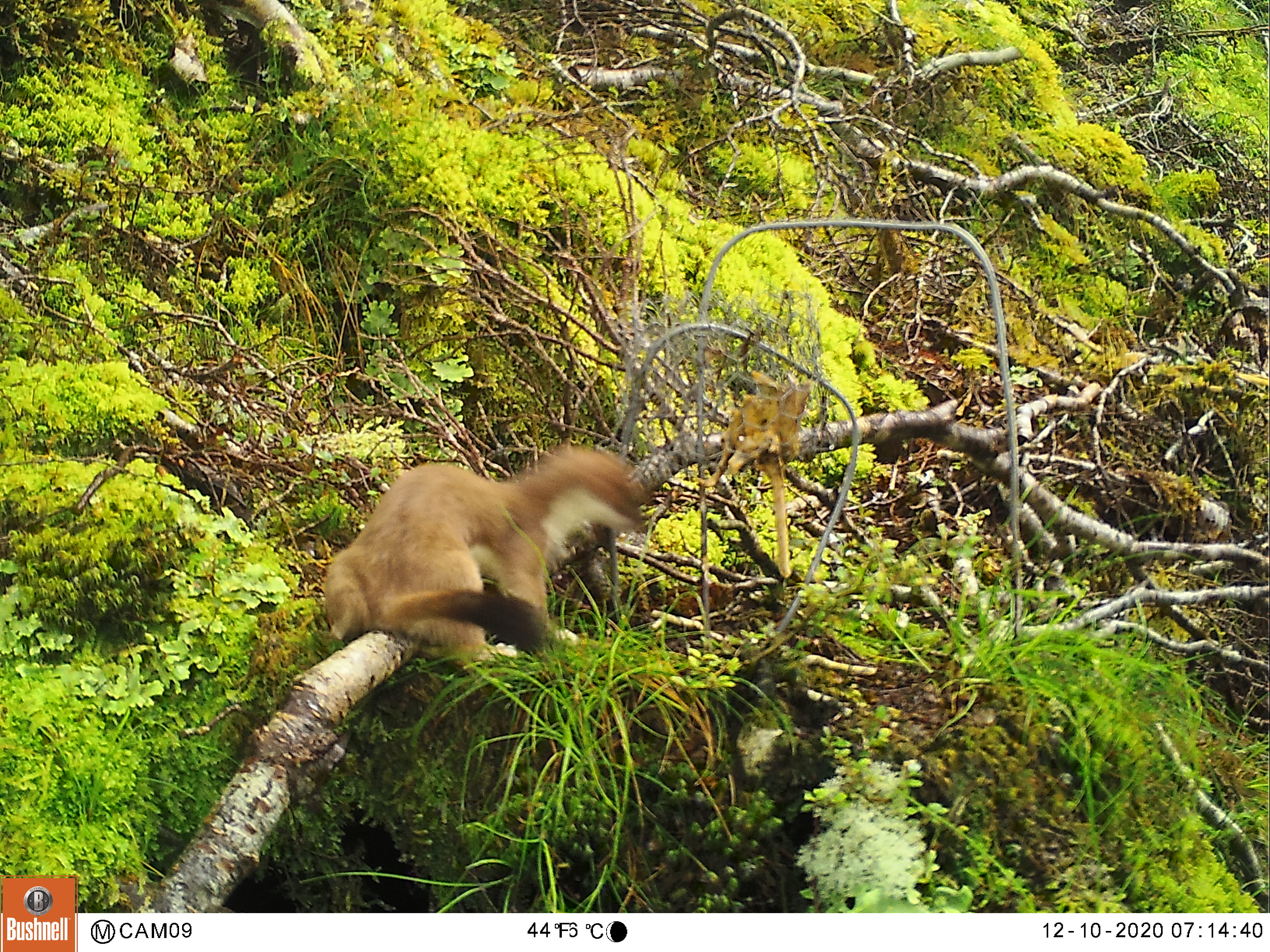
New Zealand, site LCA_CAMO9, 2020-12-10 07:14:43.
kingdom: Animalia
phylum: Chordata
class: Mammalia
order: Carnivora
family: Mustelidae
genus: Mustela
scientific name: Mustela erminea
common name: stoat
Stoat (Mustela erminea).